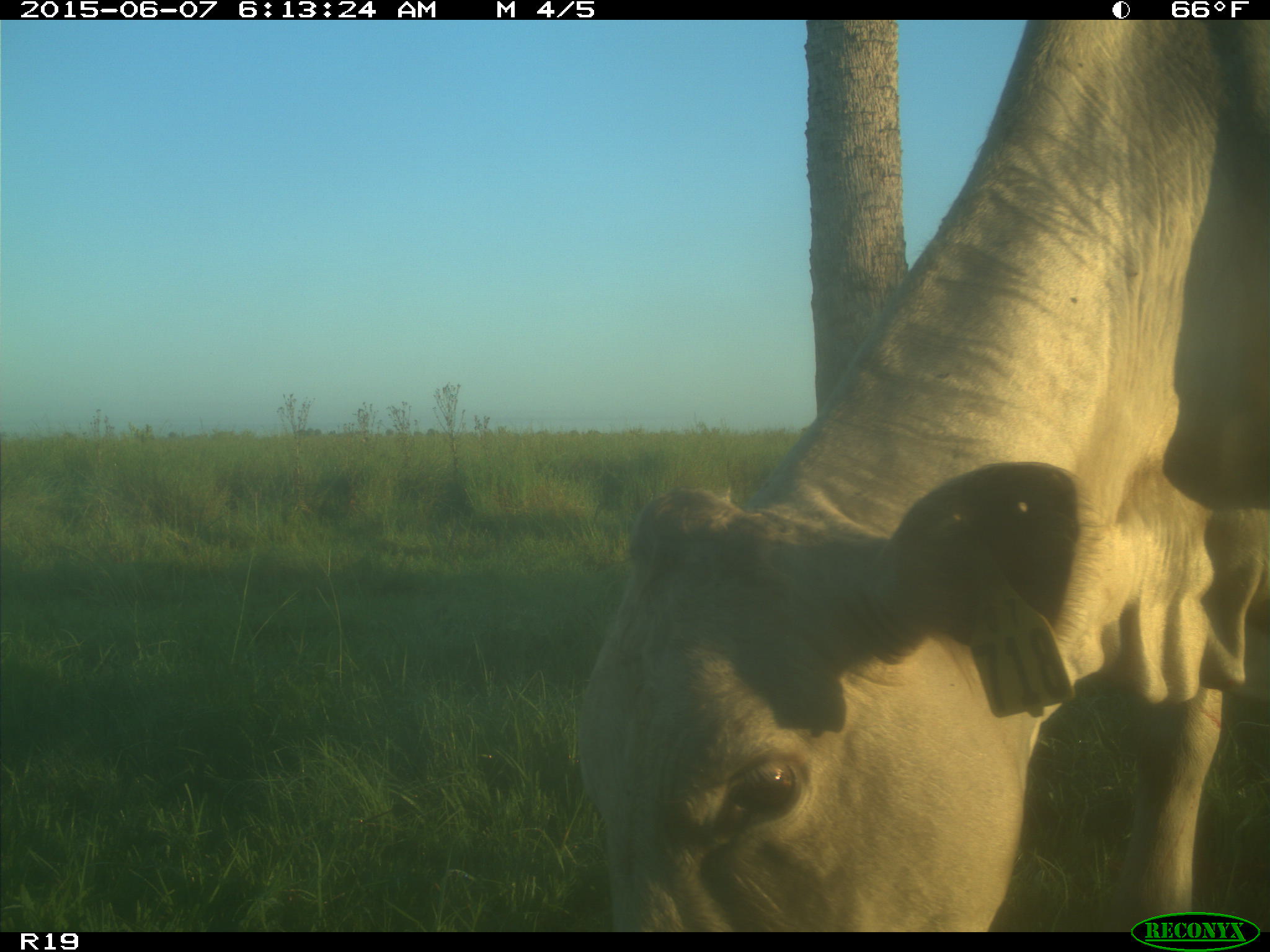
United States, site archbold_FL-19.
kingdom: Animalia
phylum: Chordata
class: Mammalia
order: Artiodactyla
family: Bovidae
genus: Bos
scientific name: Bos taurus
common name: domestic cow